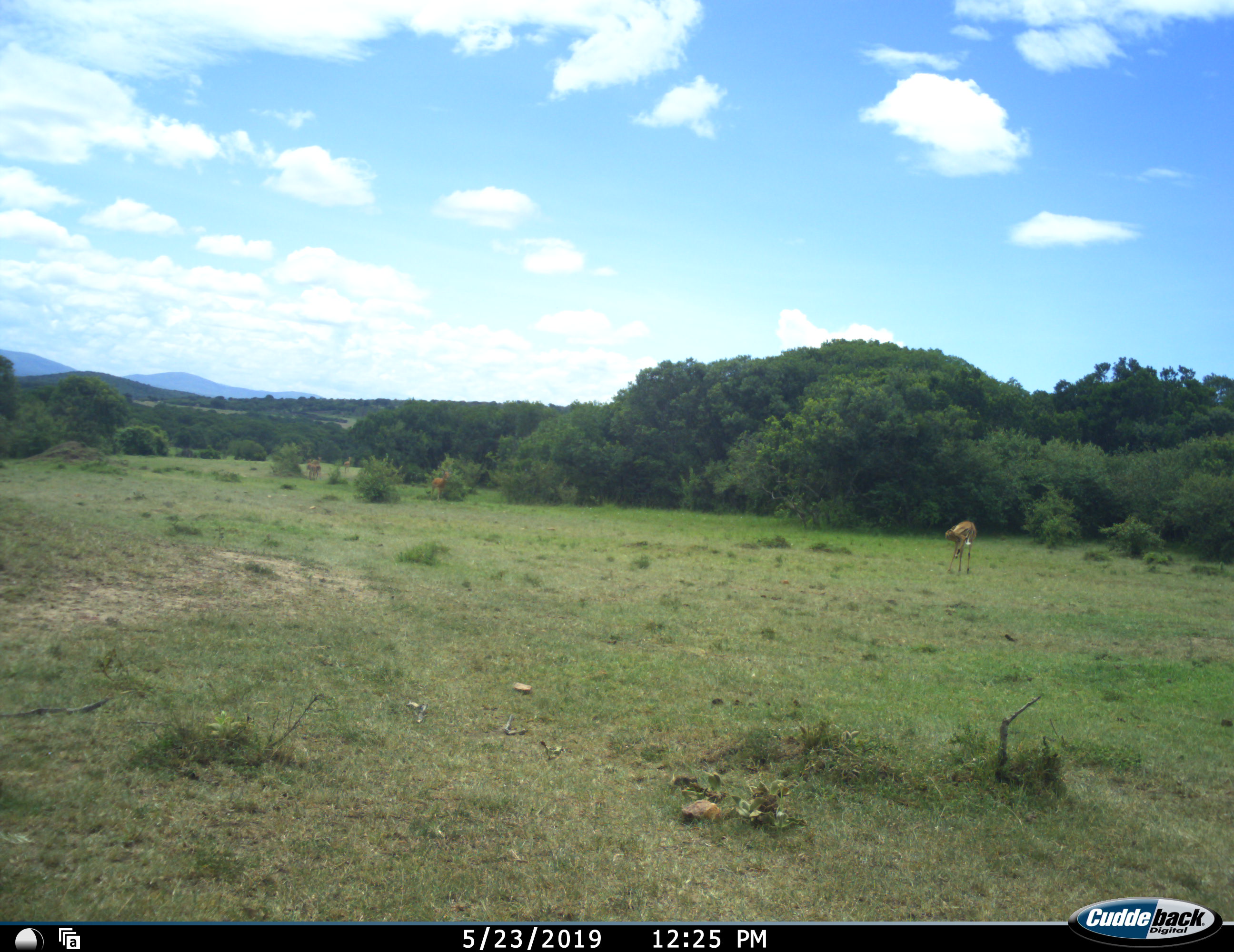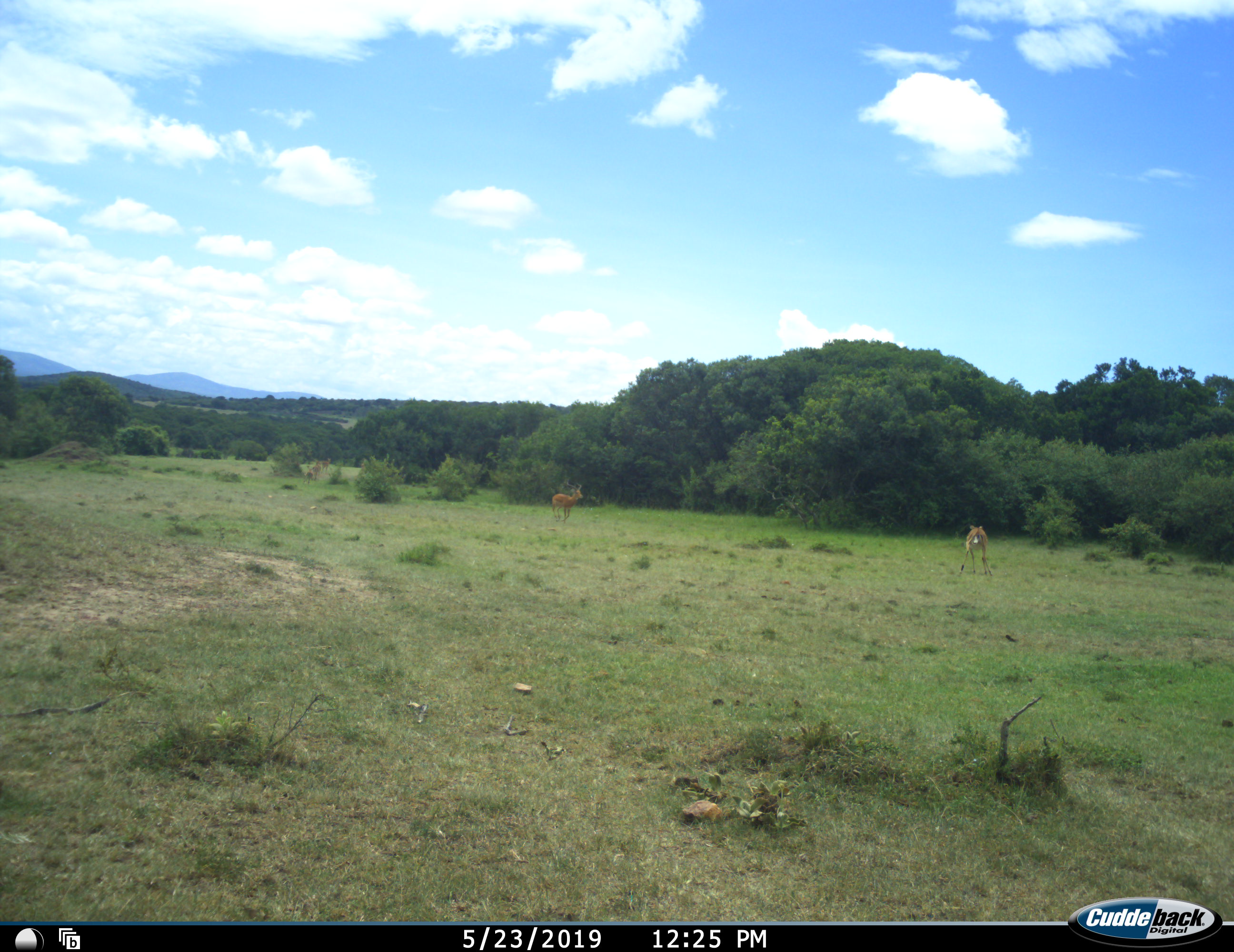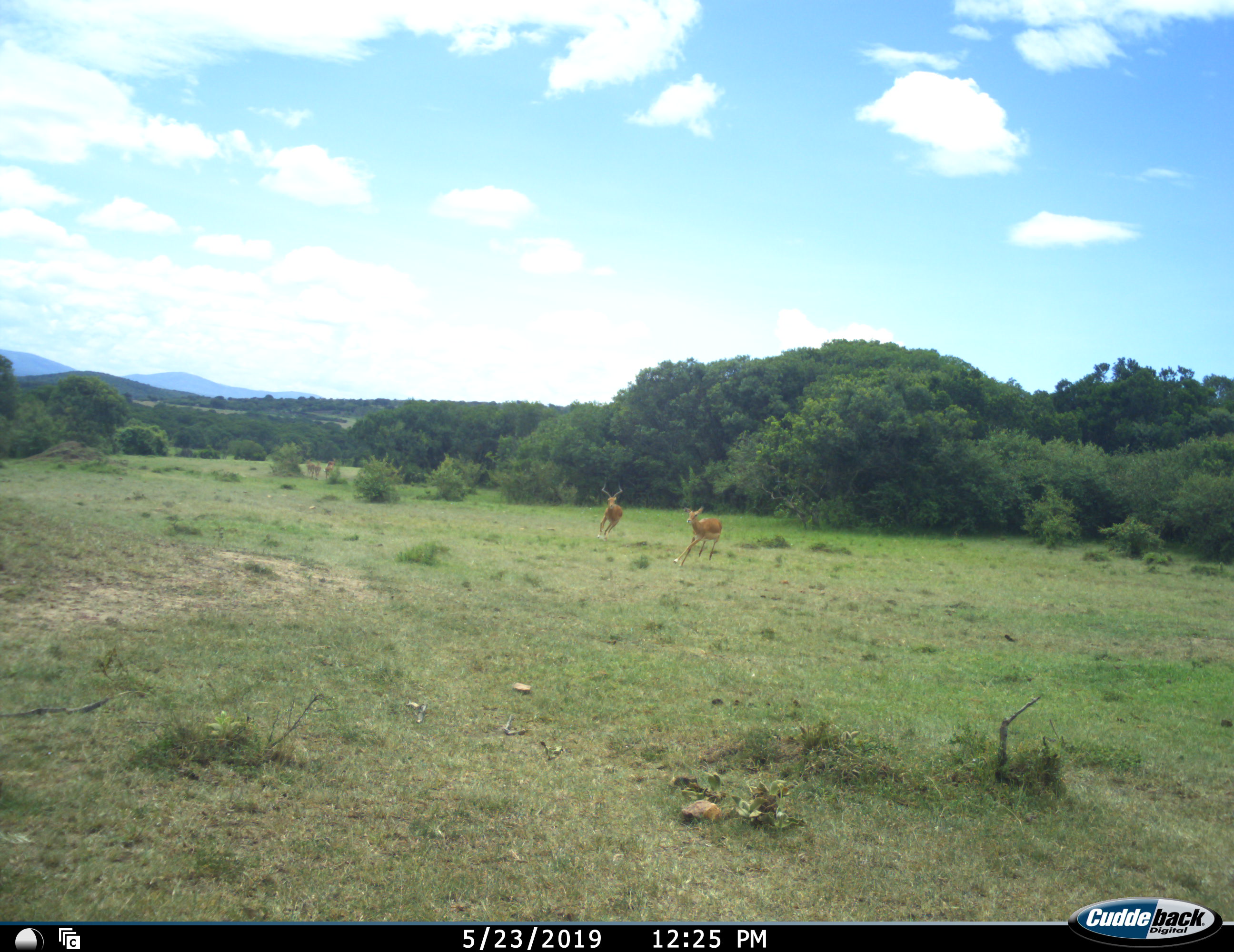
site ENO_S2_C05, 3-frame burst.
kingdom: Animalia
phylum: Chordata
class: Mammalia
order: Artiodactyla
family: Bovidae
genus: Aepyceros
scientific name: Aepyceros melampus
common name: impala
Impala (Aepyceros melampus), count 5. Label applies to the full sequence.